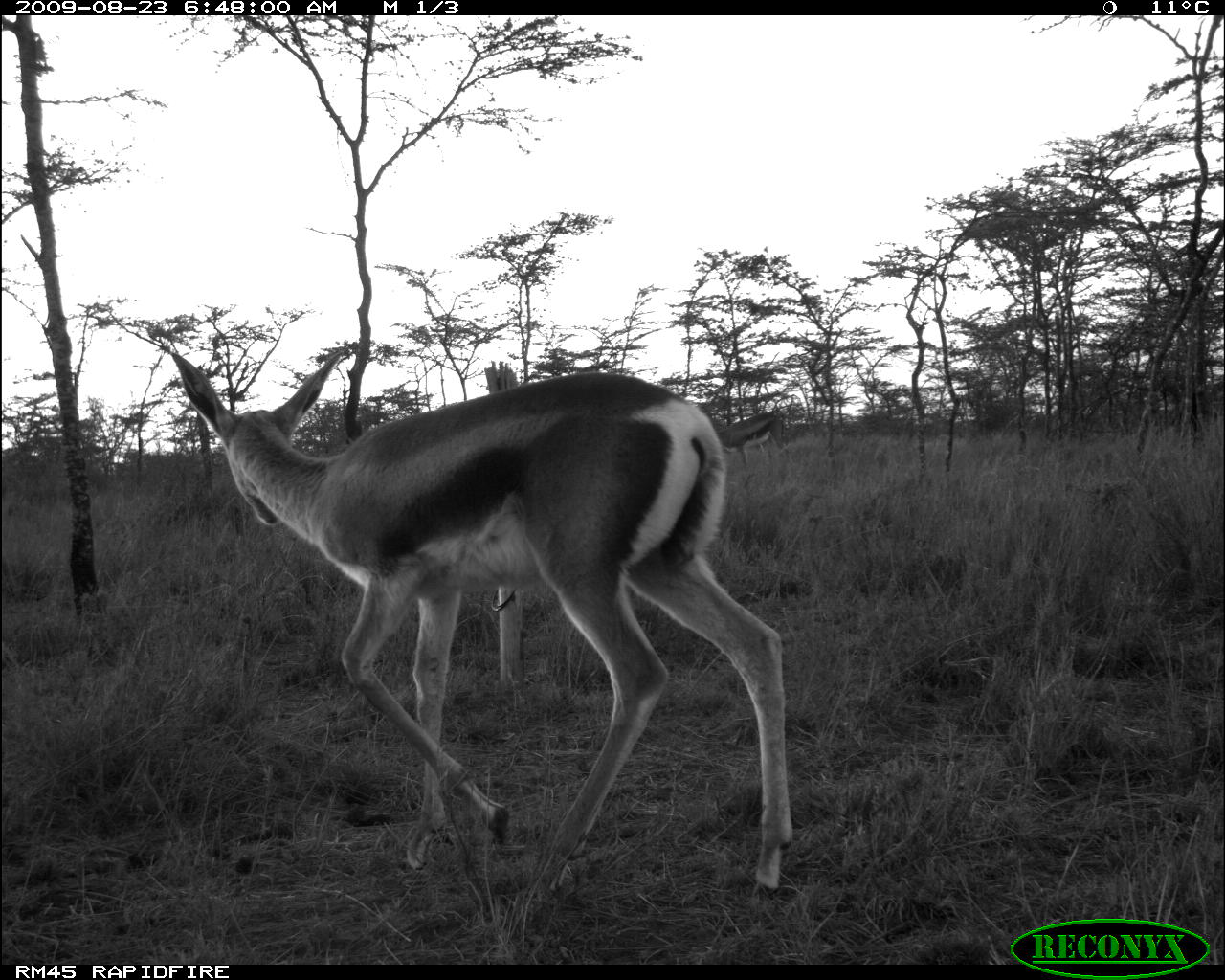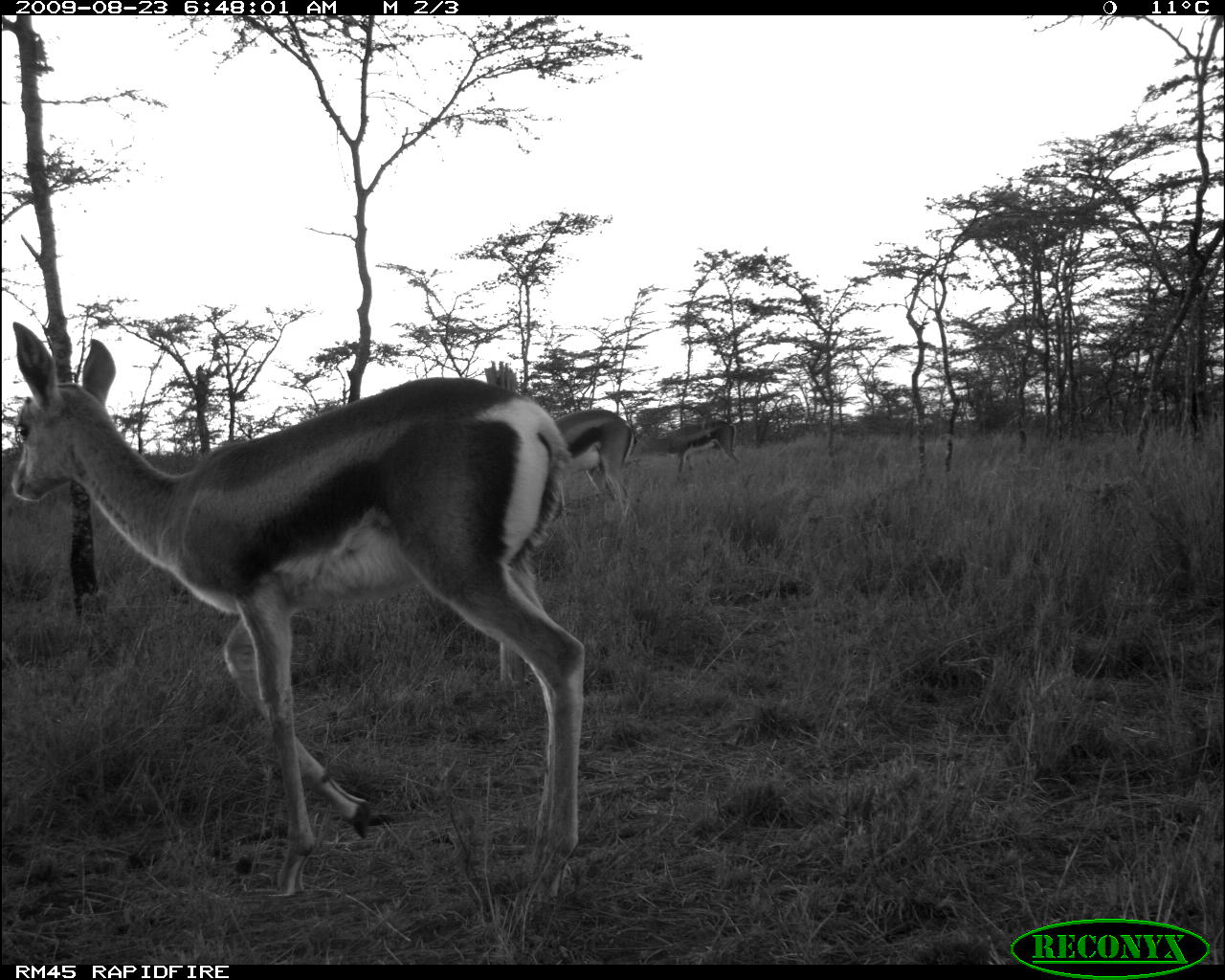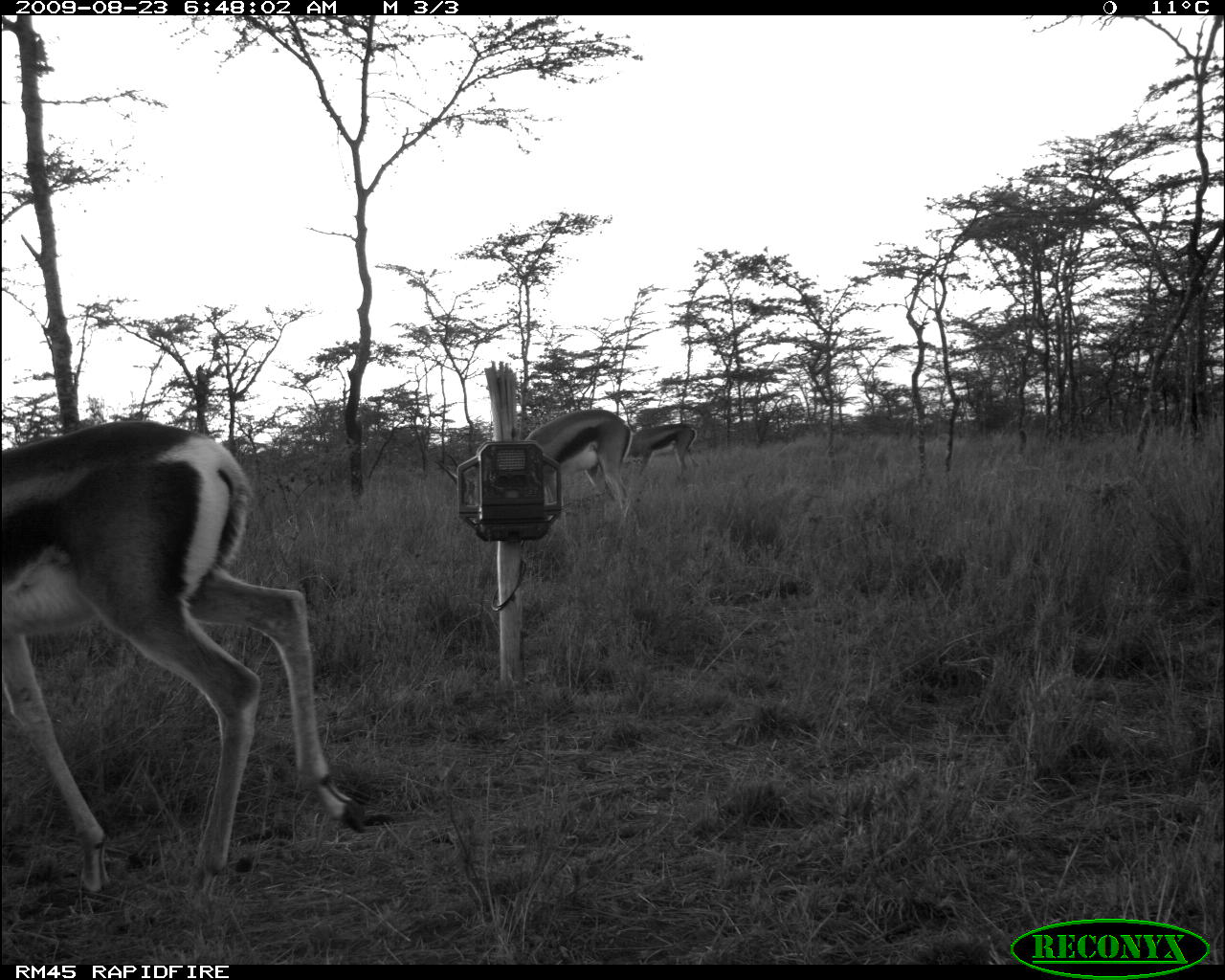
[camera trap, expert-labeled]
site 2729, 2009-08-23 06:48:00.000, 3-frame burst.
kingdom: Animalia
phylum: Chordata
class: Mammalia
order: Artiodactyla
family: Bovidae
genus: Nanger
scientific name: Nanger granti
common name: grant's gazelle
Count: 2.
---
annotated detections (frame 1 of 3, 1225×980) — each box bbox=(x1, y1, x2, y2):
nanger granti: bbox=(169, 351, 793, 898)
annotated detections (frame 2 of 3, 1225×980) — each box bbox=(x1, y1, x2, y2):
nanger granti: bbox=(10, 321, 586, 900); bbox=(555, 408, 642, 538); bbox=(633, 420, 743, 485)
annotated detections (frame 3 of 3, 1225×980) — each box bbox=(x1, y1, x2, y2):
nanger granti: bbox=(0, 419, 367, 911); bbox=(523, 409, 642, 537); bbox=(627, 424, 701, 489)